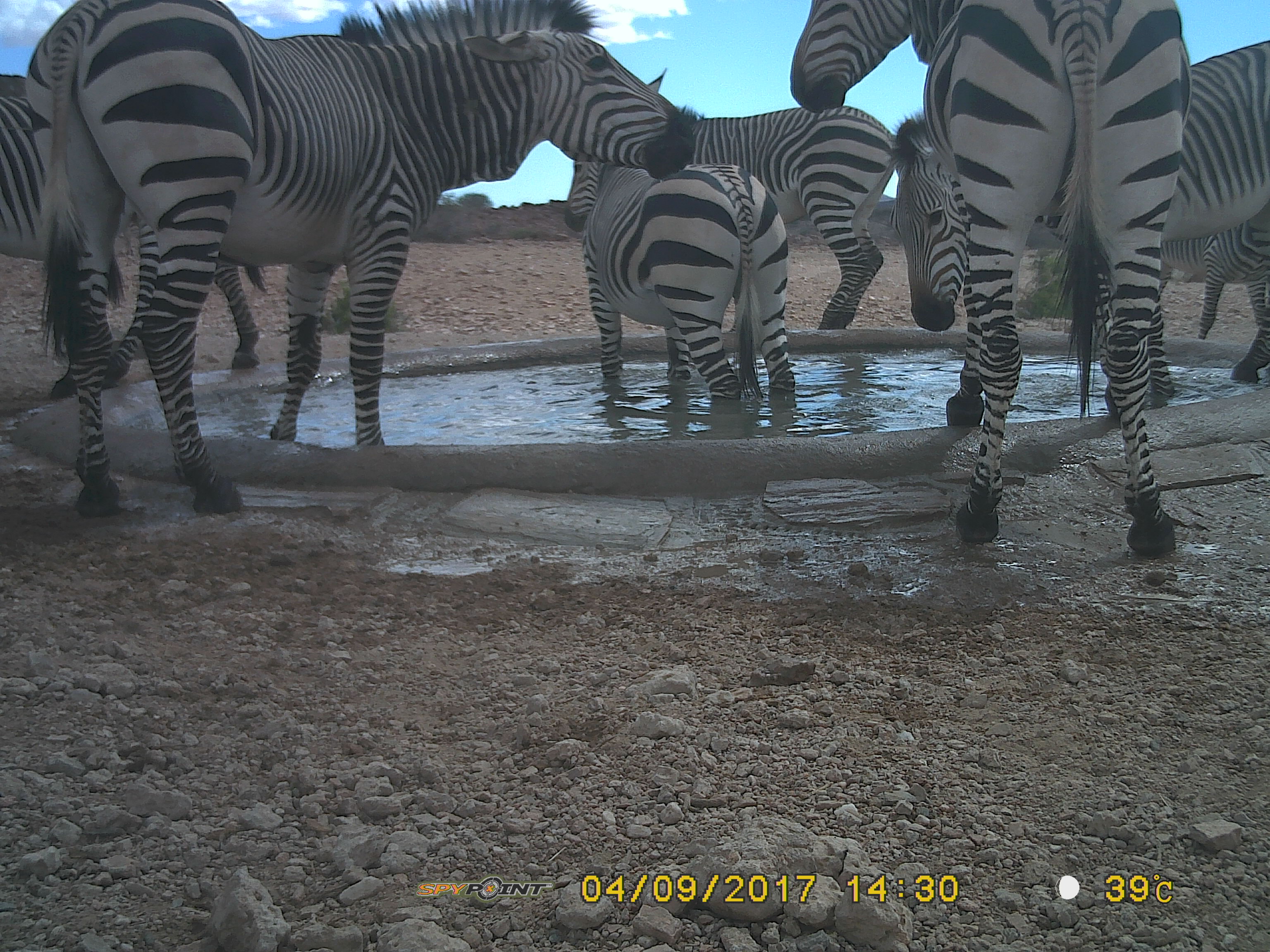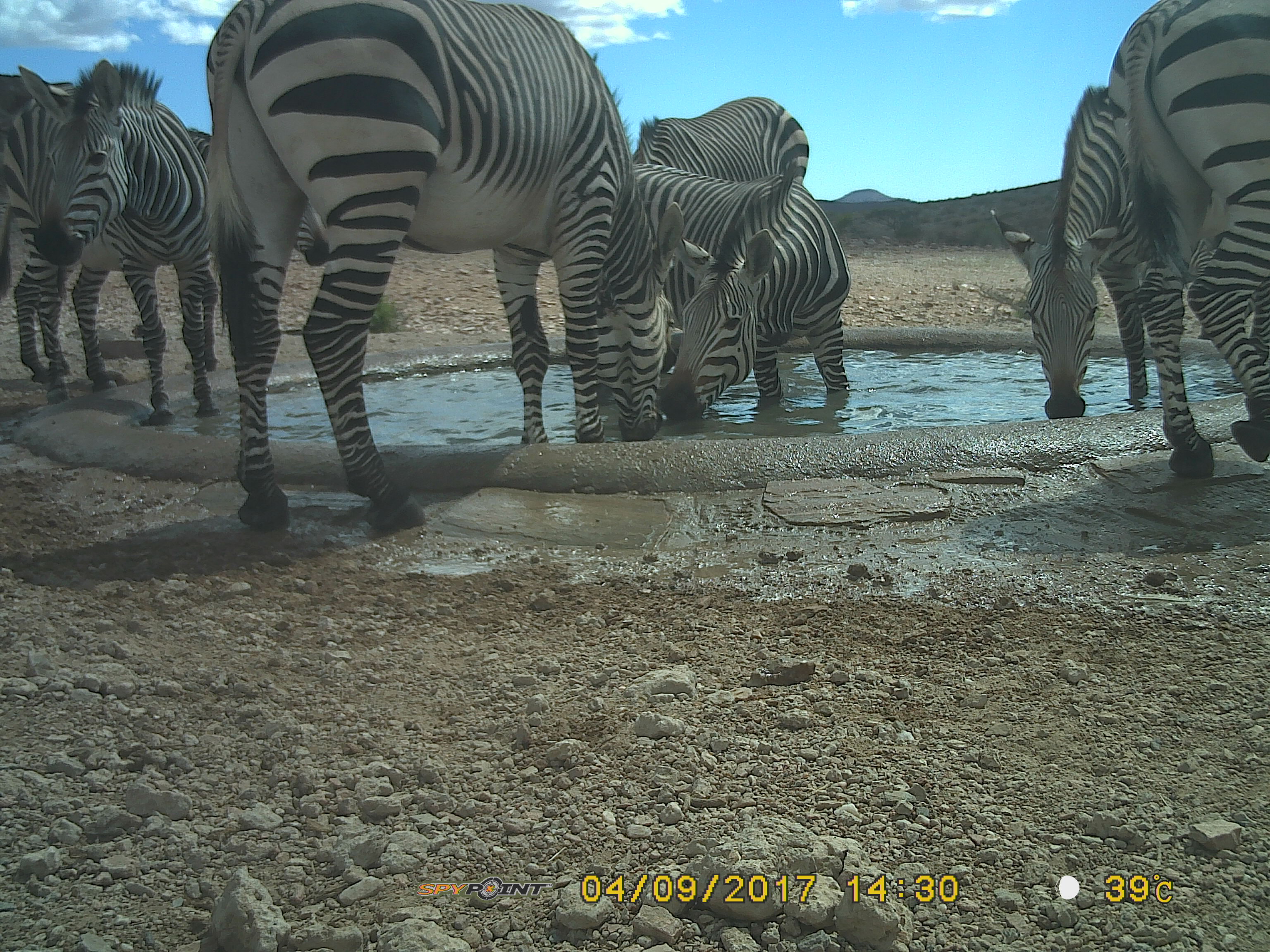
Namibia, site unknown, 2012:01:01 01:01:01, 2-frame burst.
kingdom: Animalia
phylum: Chordata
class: Mammalia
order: Perissodactyla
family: Equidae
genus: Equus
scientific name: Equus zebra hartmannae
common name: hartmann's mountain zebra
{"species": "Equus zebra hartmannae (hartmann's mountain zebra)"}